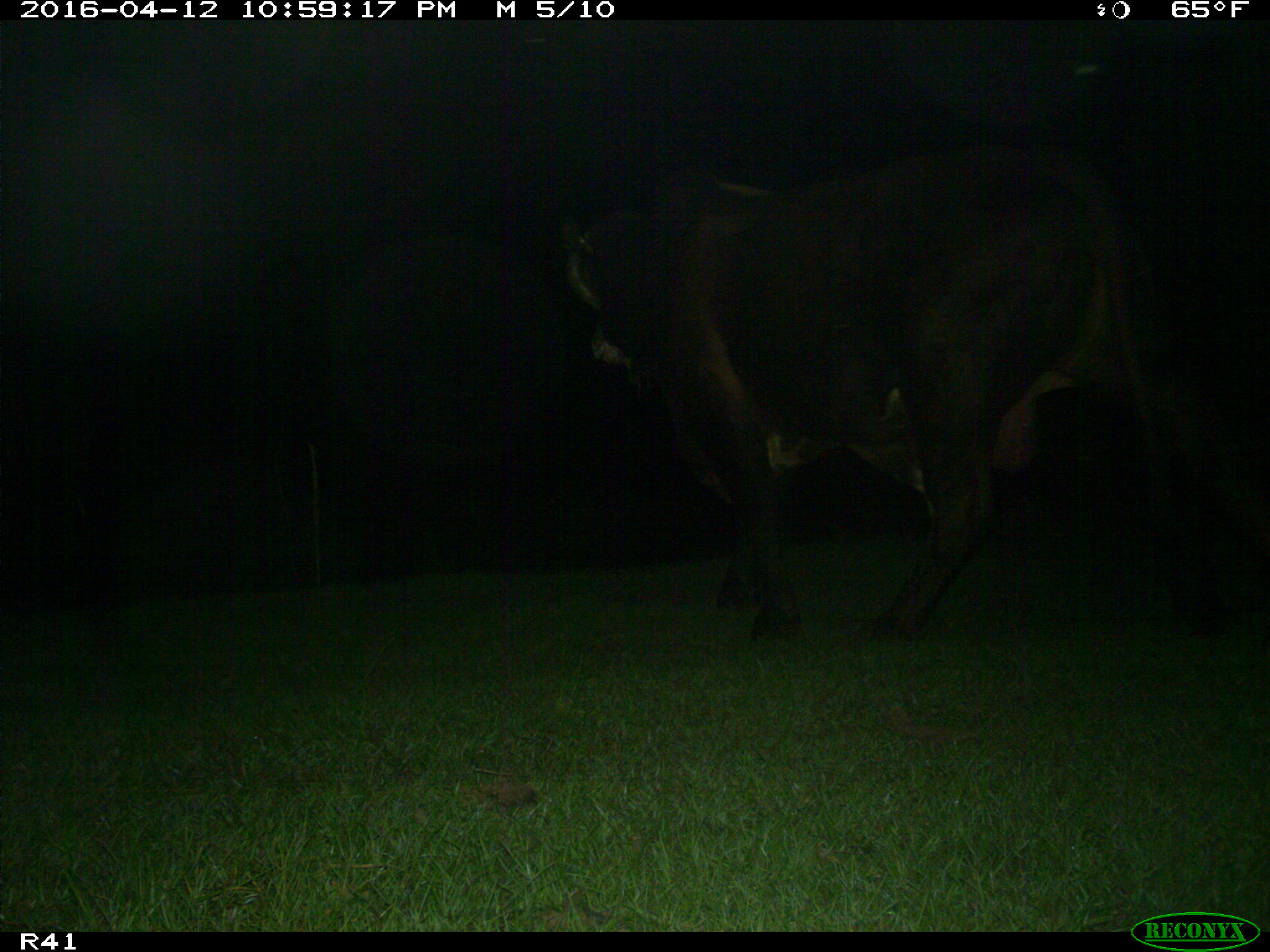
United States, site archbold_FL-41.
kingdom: Animalia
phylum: Chordata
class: Mammalia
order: Artiodactyla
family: Bovidae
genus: Bos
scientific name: Bos taurus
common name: domestic cow